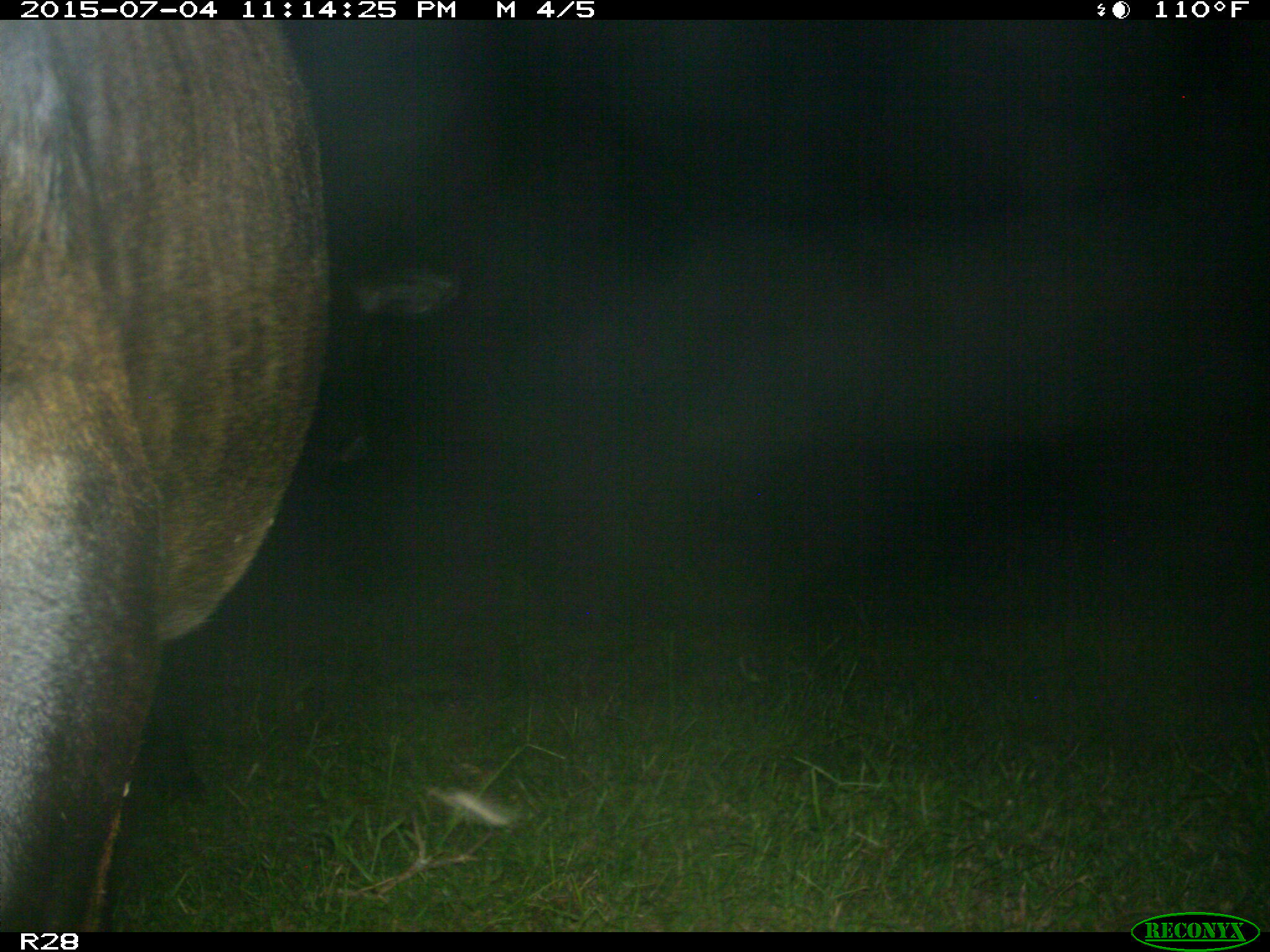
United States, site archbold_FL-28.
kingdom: Animalia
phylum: Chordata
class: Mammalia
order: Artiodactyla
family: Bovidae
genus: Bos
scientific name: Bos taurus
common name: domestic cow